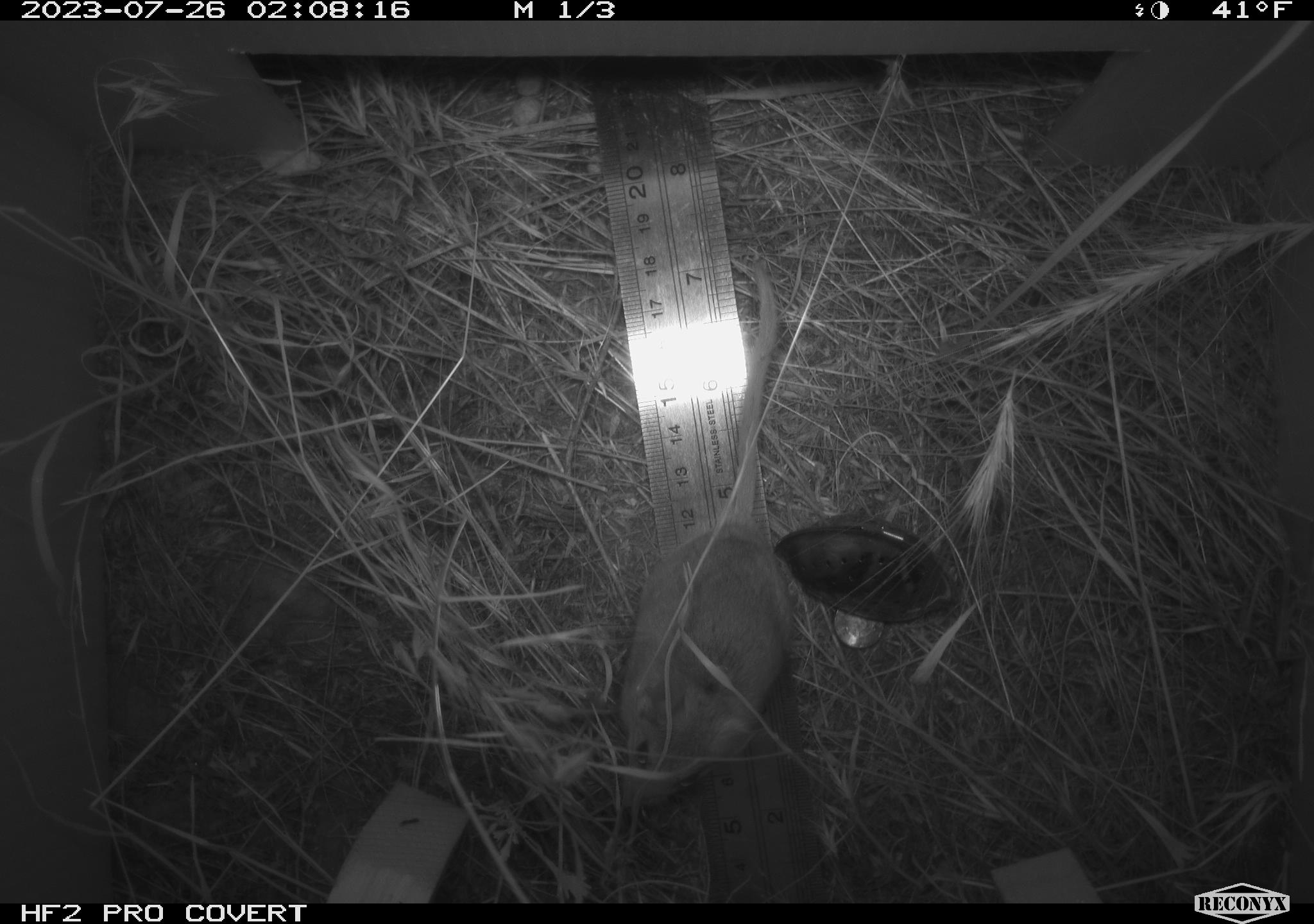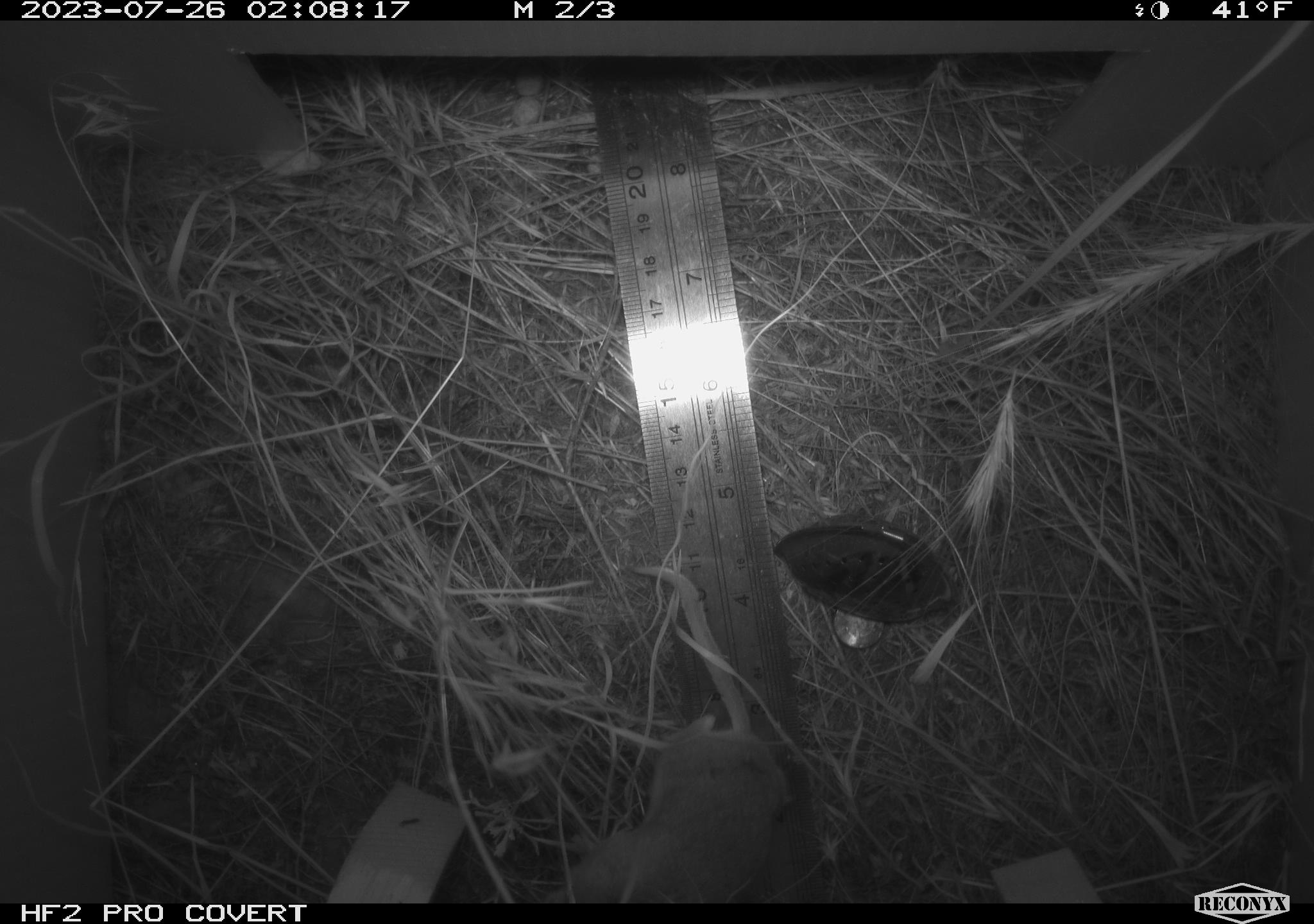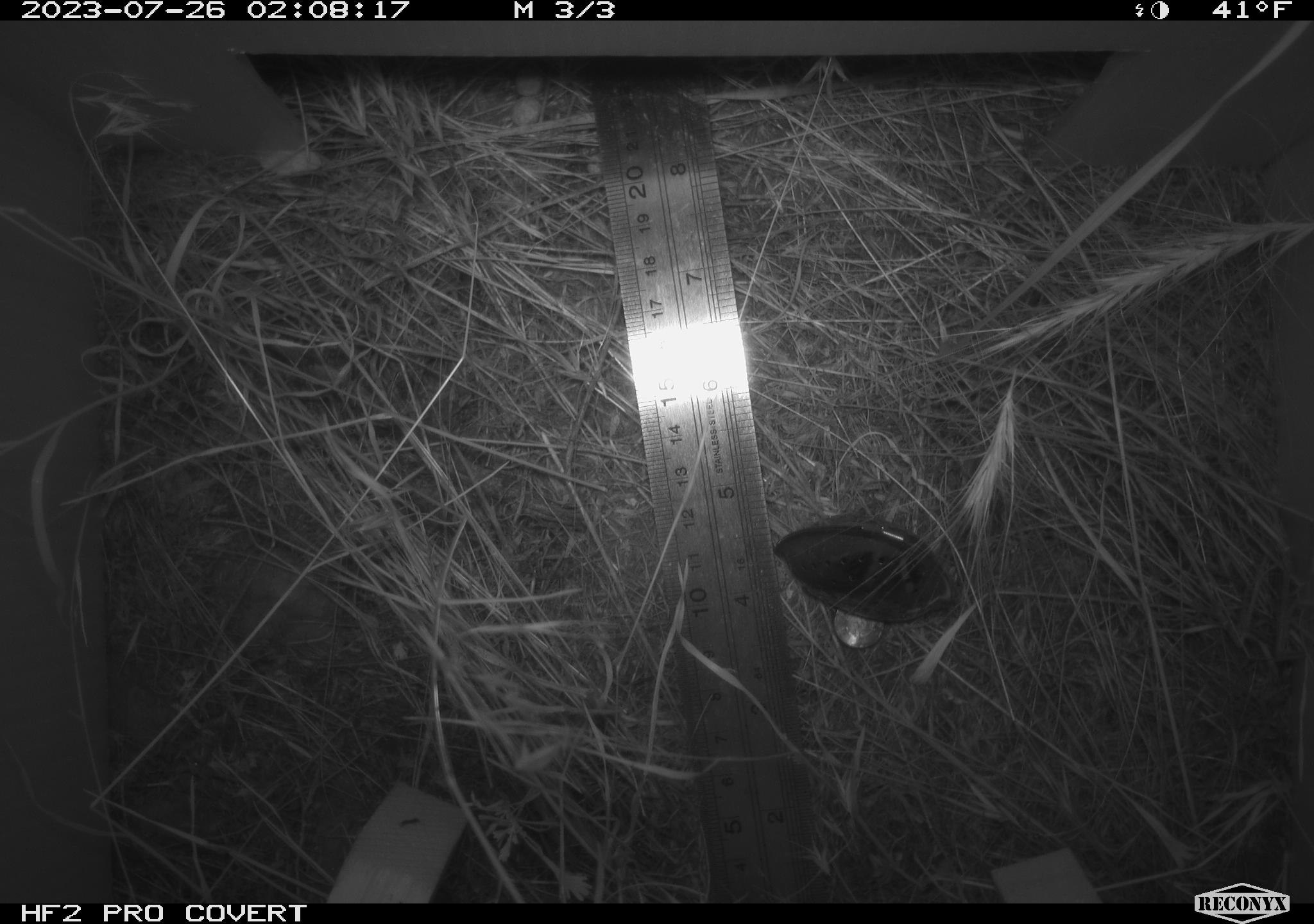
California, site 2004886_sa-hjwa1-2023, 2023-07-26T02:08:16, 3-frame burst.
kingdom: Animalia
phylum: Chordata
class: Mammalia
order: Rodentia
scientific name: Rodentia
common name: mouse species